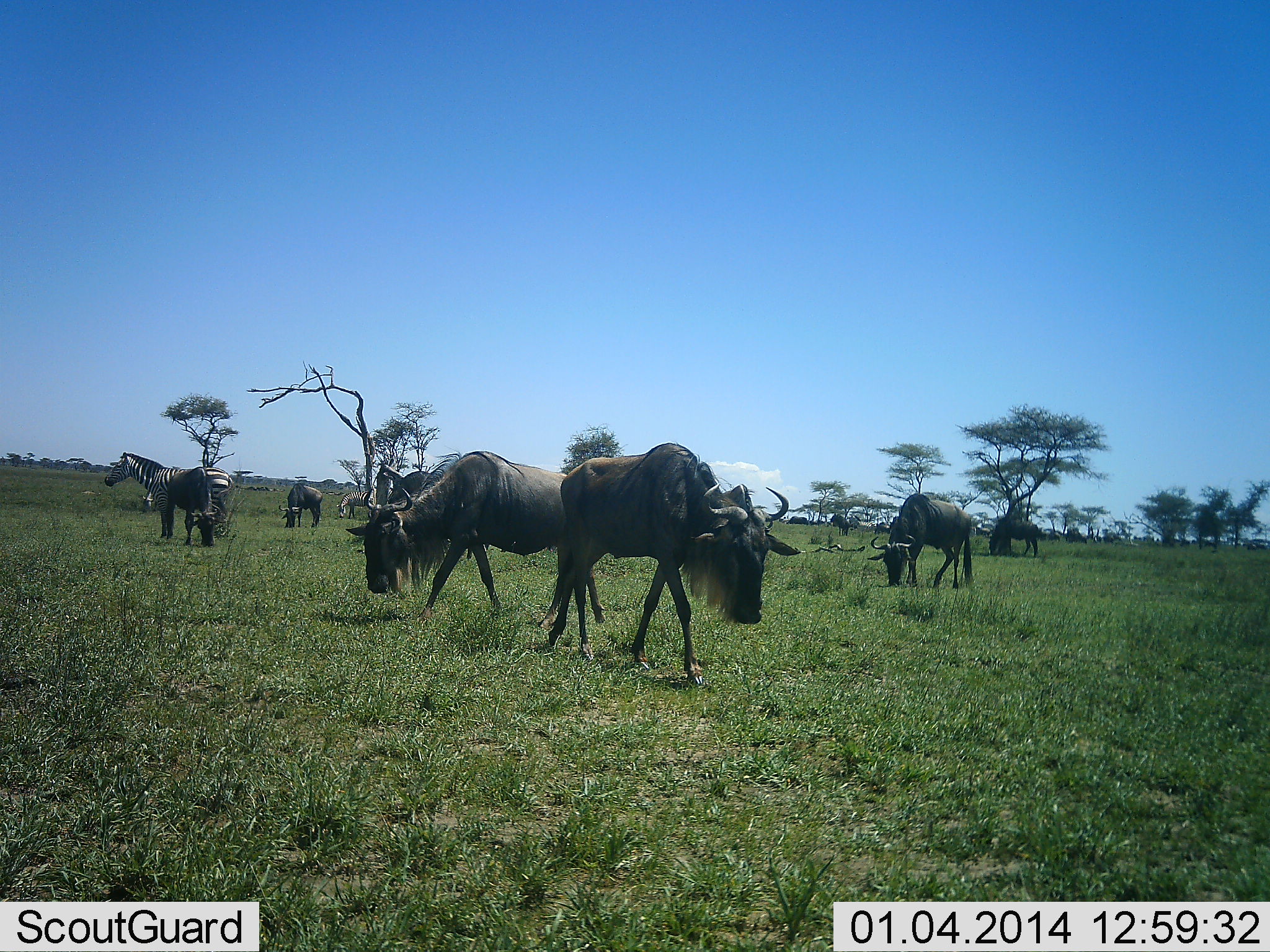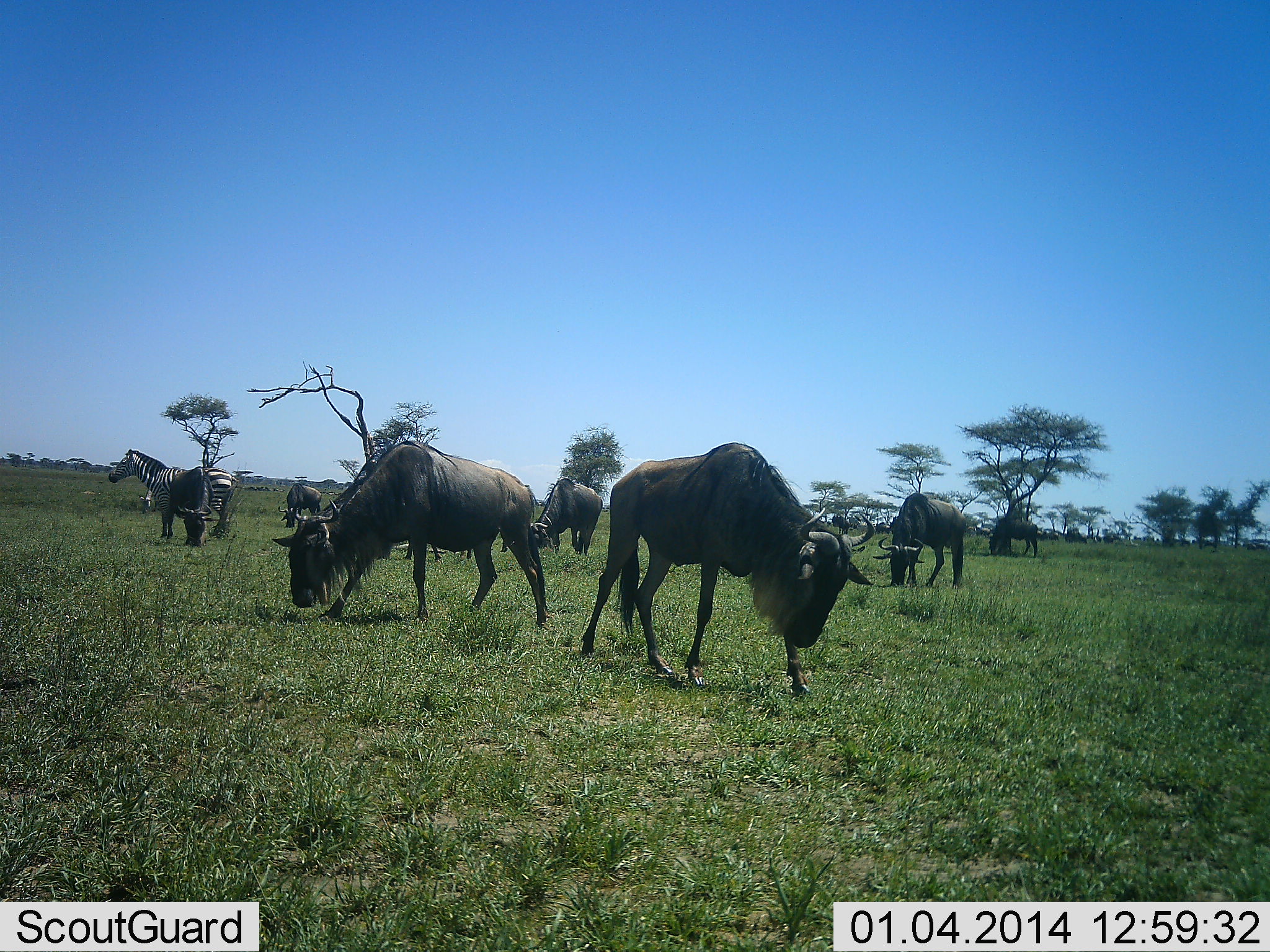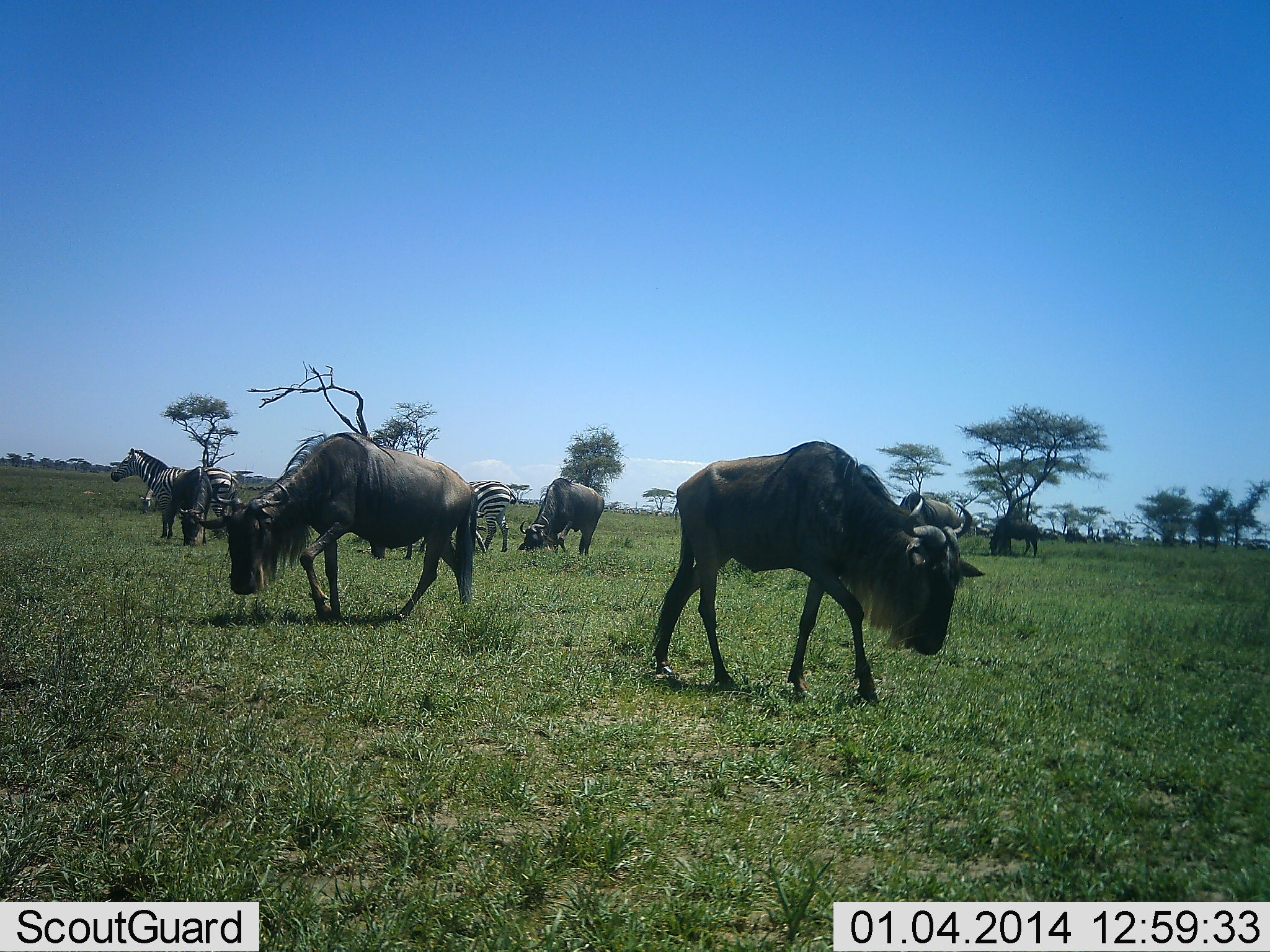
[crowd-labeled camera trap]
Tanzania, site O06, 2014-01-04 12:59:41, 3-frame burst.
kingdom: Animalia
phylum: Chordata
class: Mammalia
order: Artiodactyla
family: Bovidae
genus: Connochaetes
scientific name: Connochaetes taurinus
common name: blue wildebeest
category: wildebeest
Wildebeest (blue wildebeest) (Connochaetes taurinus), count 7. Behavior (volunteer vote fractions): standing 36%, resting 0%, moving 36%, interacting 0%. Young present (vote fraction): 0%. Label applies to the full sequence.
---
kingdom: Animalia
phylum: Chordata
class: Mammalia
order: Perissodactyla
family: Equidae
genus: Equus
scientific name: Equus quagga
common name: plains zebra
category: zebra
Zebra (plains zebra) (Equus quagga), count 2. Behavior (volunteer vote fractions): standing 90%, resting 0%, moving 0%, interacting 0%. Young present (vote fraction): 0%. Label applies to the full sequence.